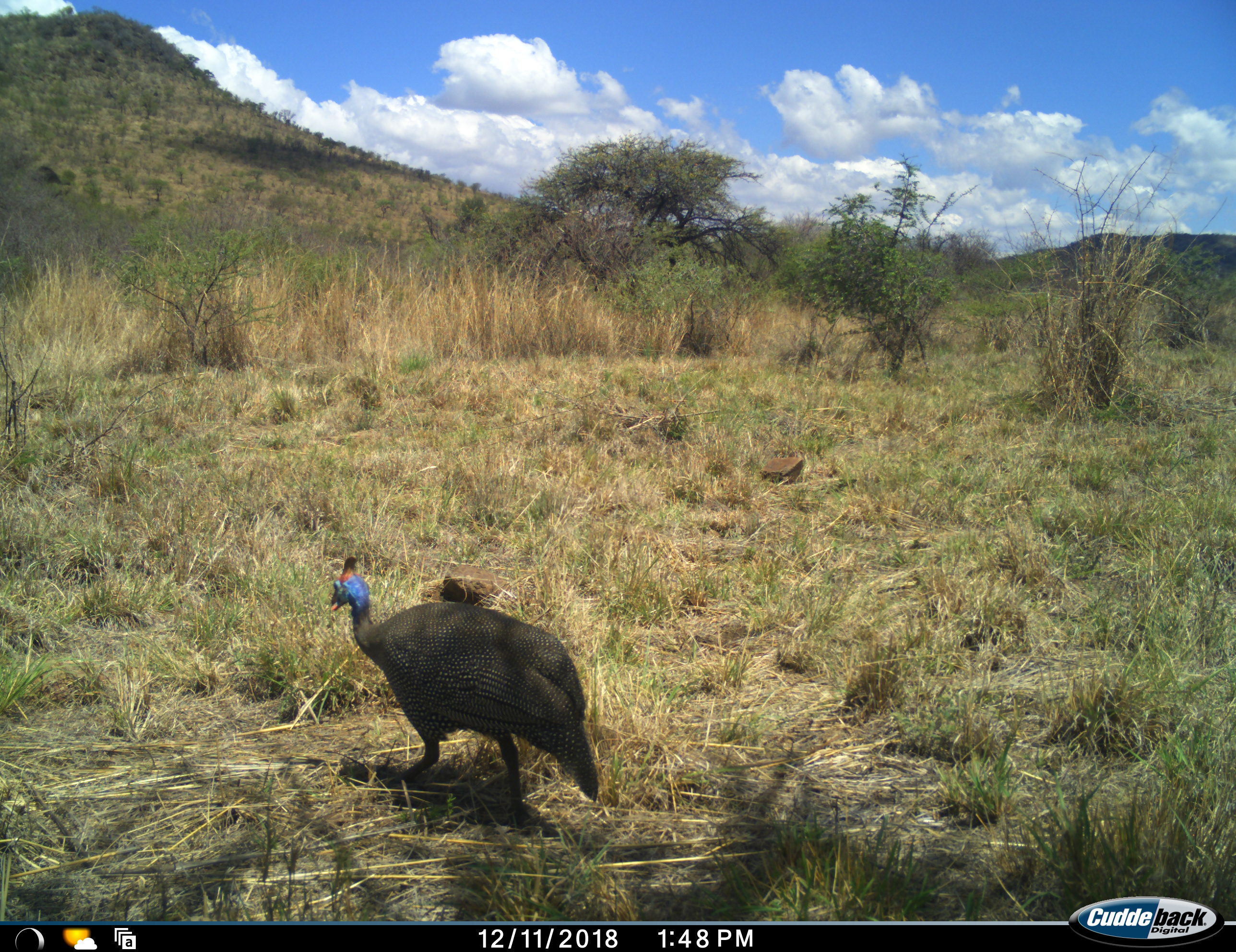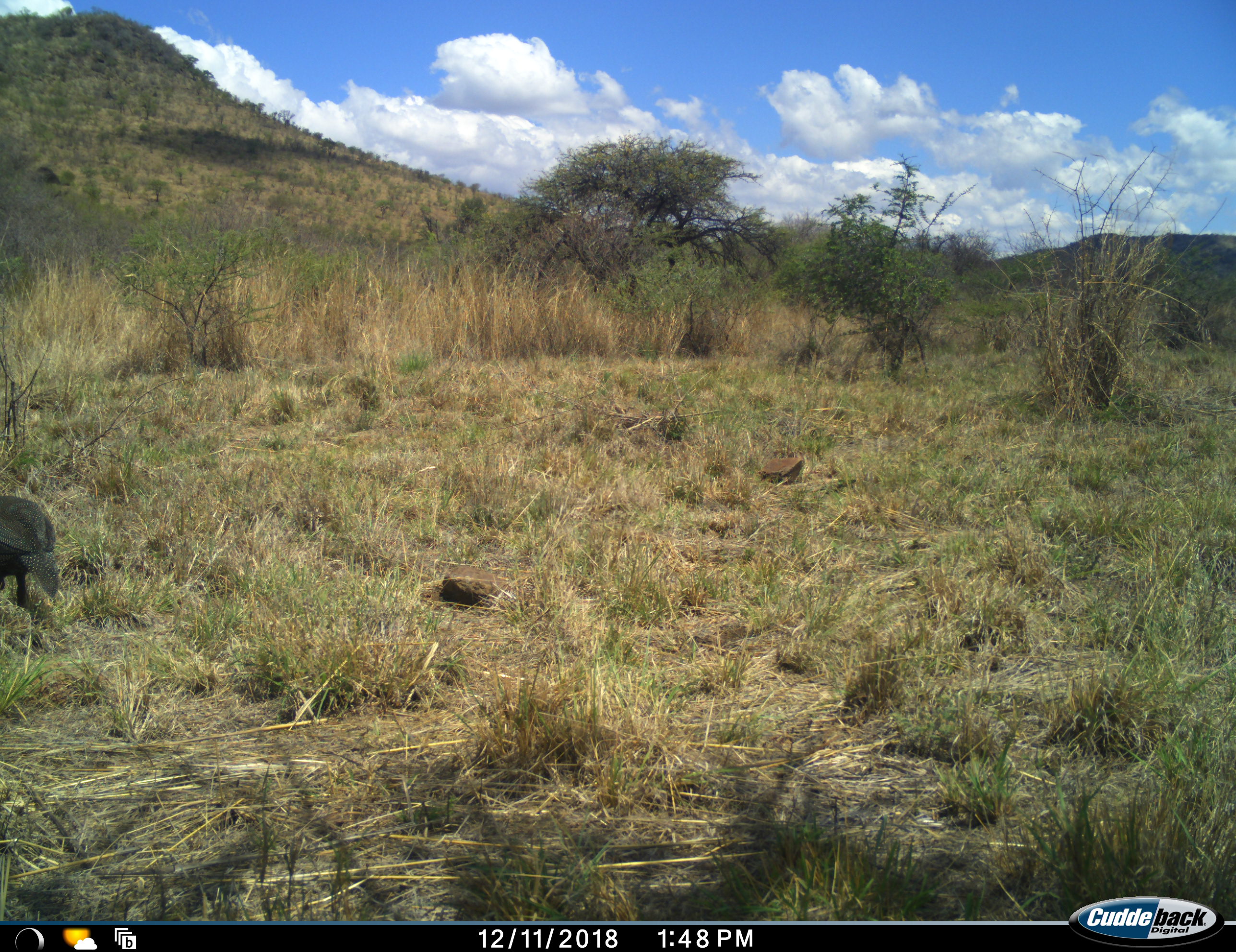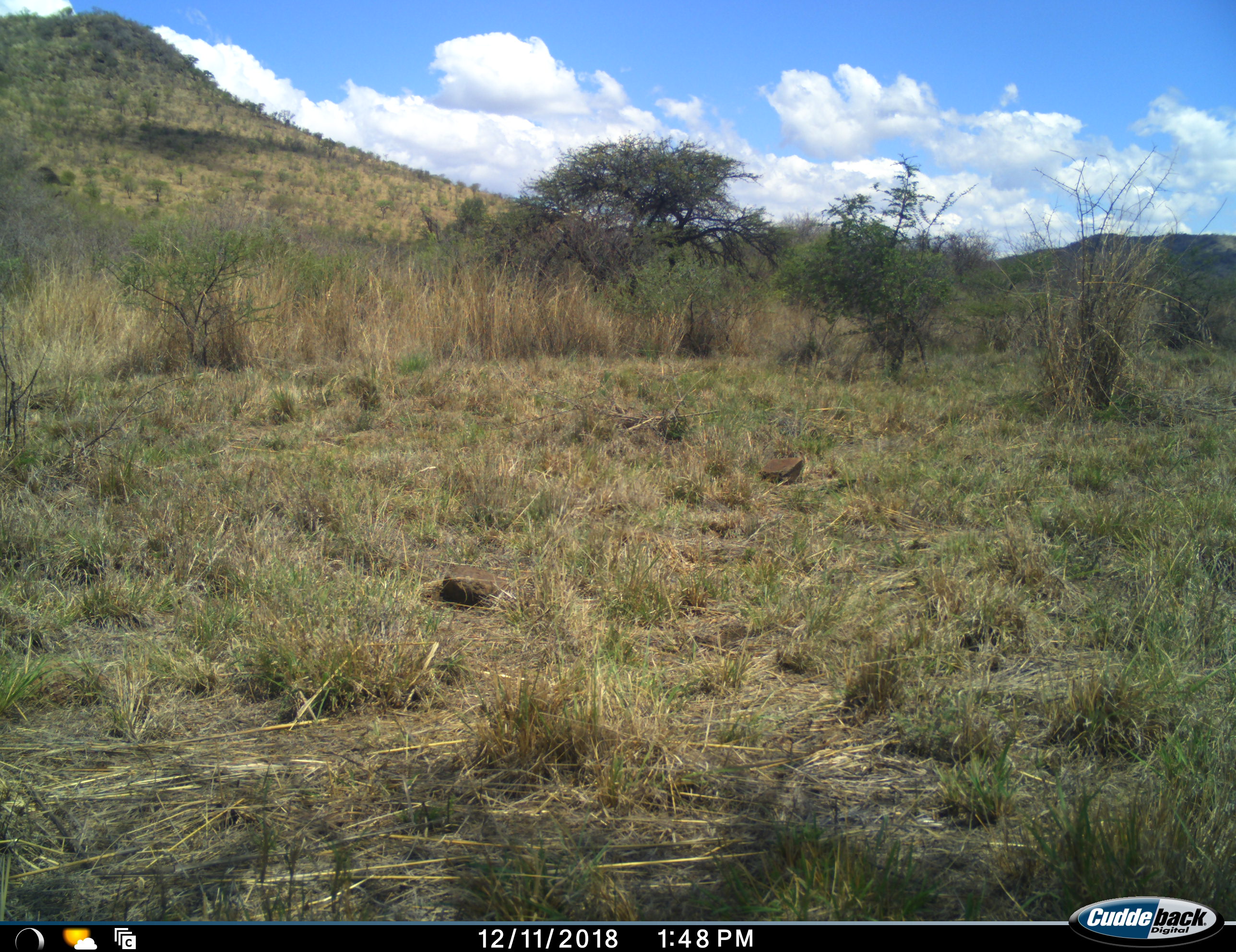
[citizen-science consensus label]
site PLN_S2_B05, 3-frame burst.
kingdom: Animalia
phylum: Chordata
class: Aves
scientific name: Aves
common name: bird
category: birdother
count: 1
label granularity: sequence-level